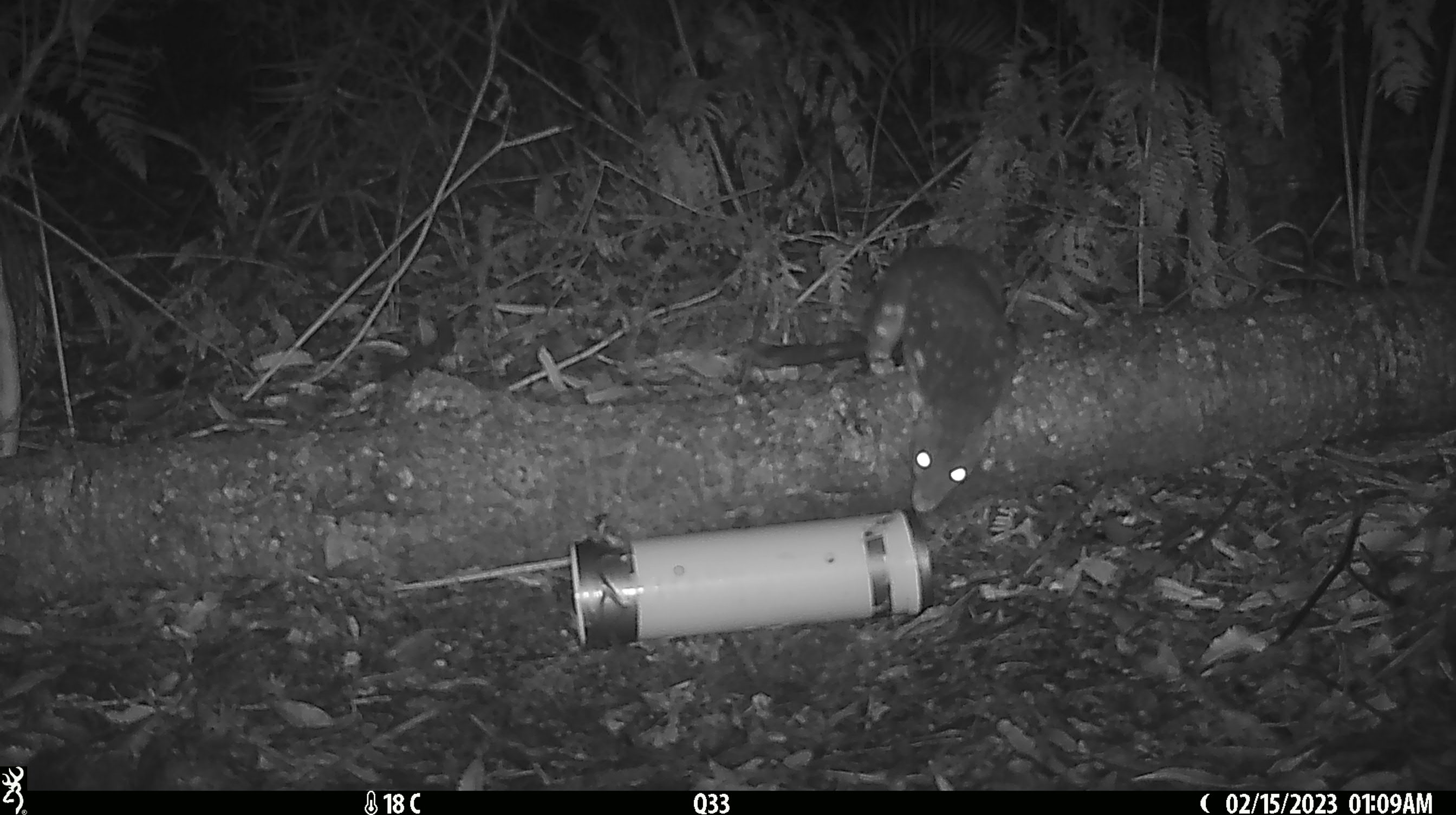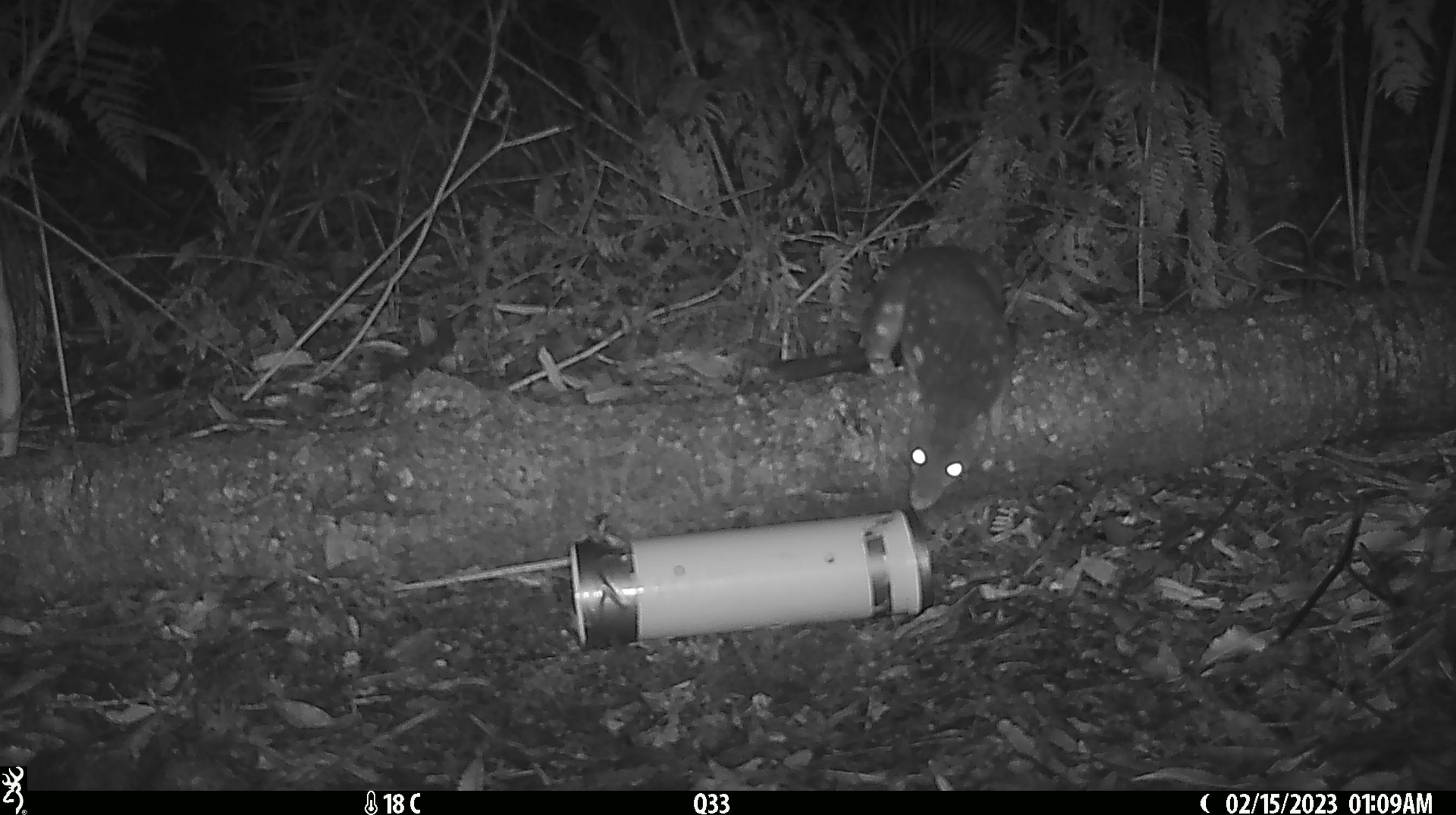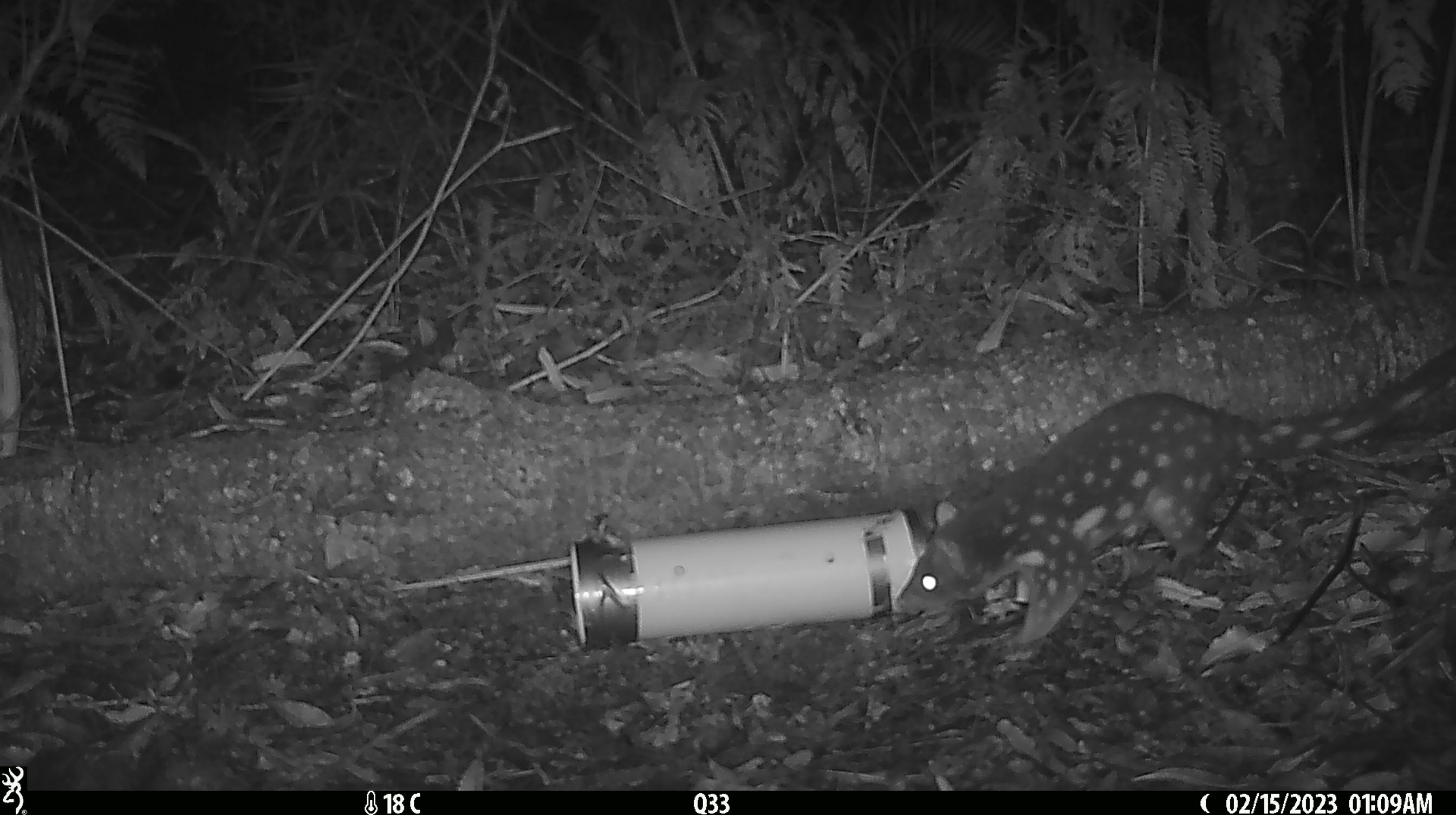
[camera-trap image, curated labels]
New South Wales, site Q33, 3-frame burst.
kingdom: Animalia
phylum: Chordata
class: Mammalia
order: Dasyuromorphia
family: Dasyuridae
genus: Dasyurus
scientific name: Dasyurus maculatus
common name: spotted-tailed quoll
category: quoll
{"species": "quoll (spotted-tailed quoll) (Dasyurus maculatus)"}